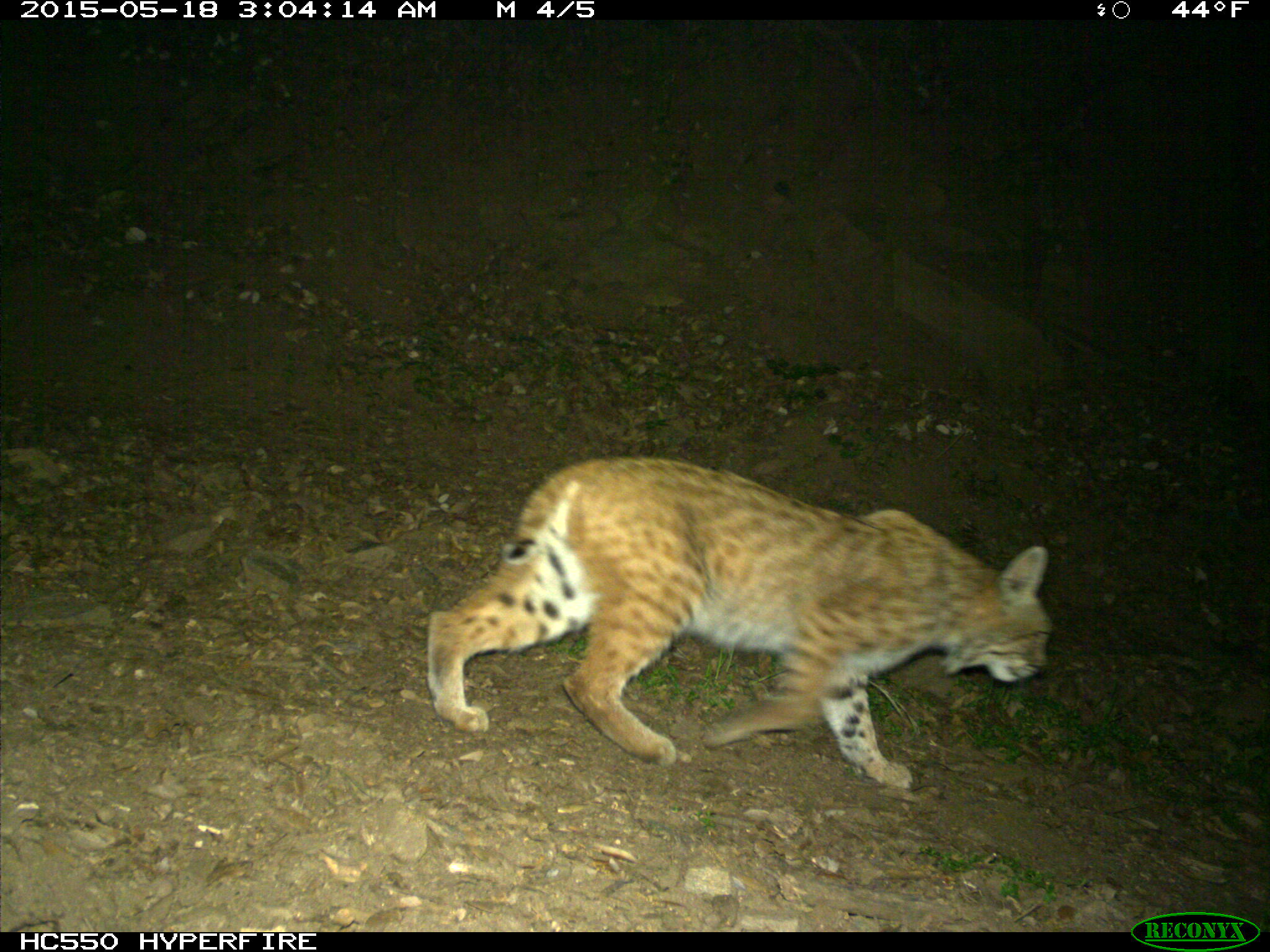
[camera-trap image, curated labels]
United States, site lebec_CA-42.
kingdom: Animalia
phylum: Chordata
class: Mammalia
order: Carnivora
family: Felidae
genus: Lynx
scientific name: Lynx rufus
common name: bobcat